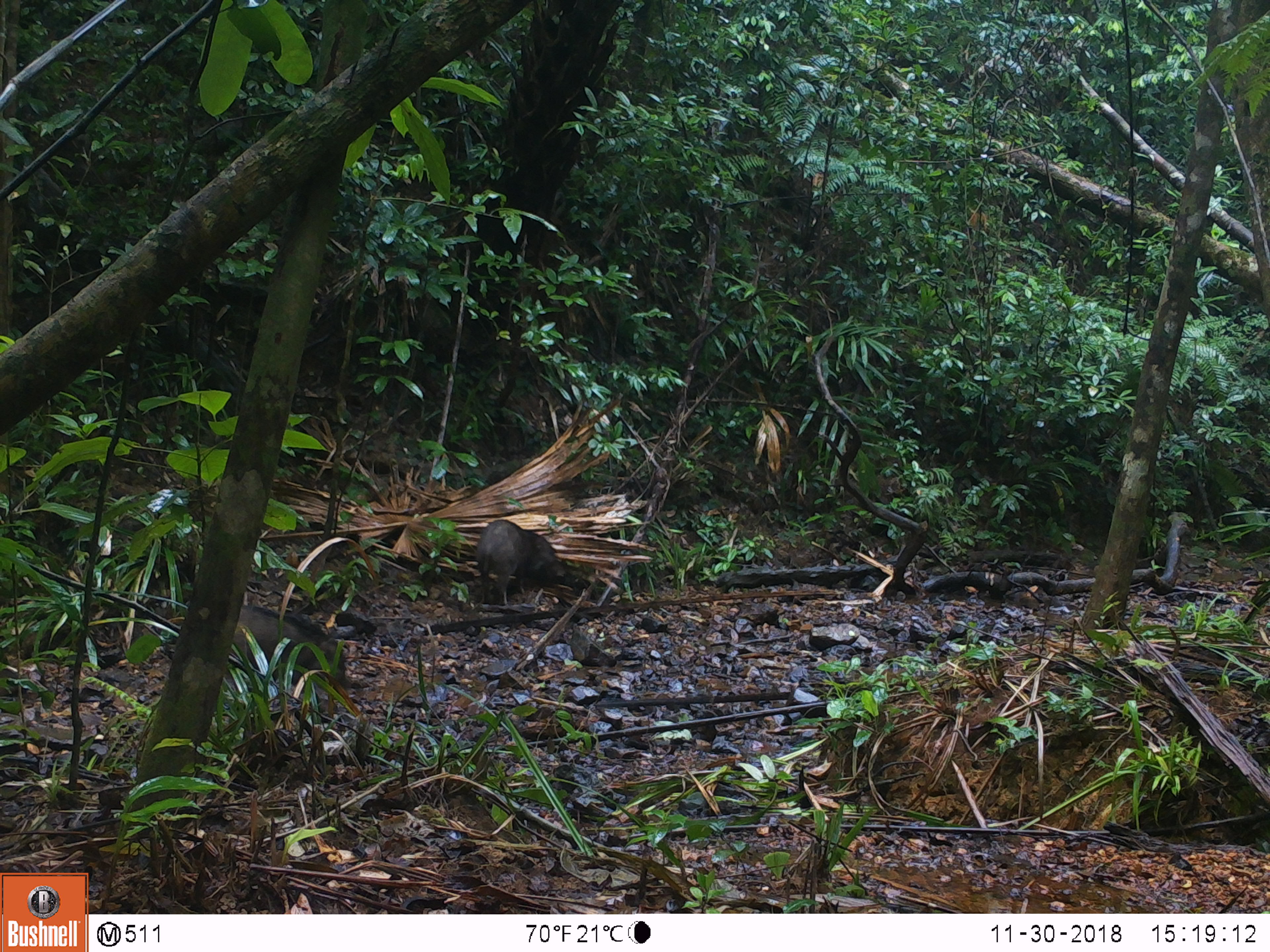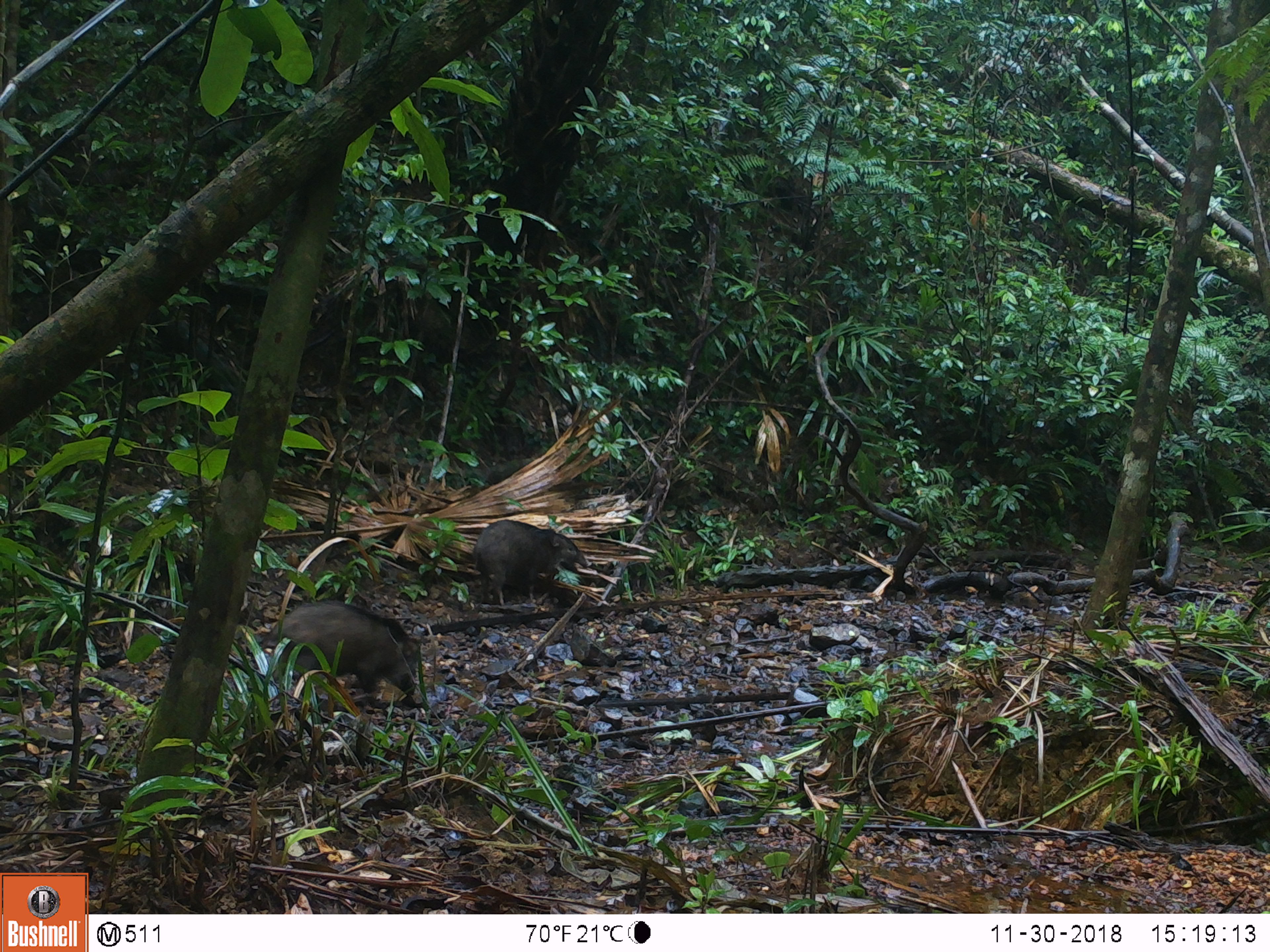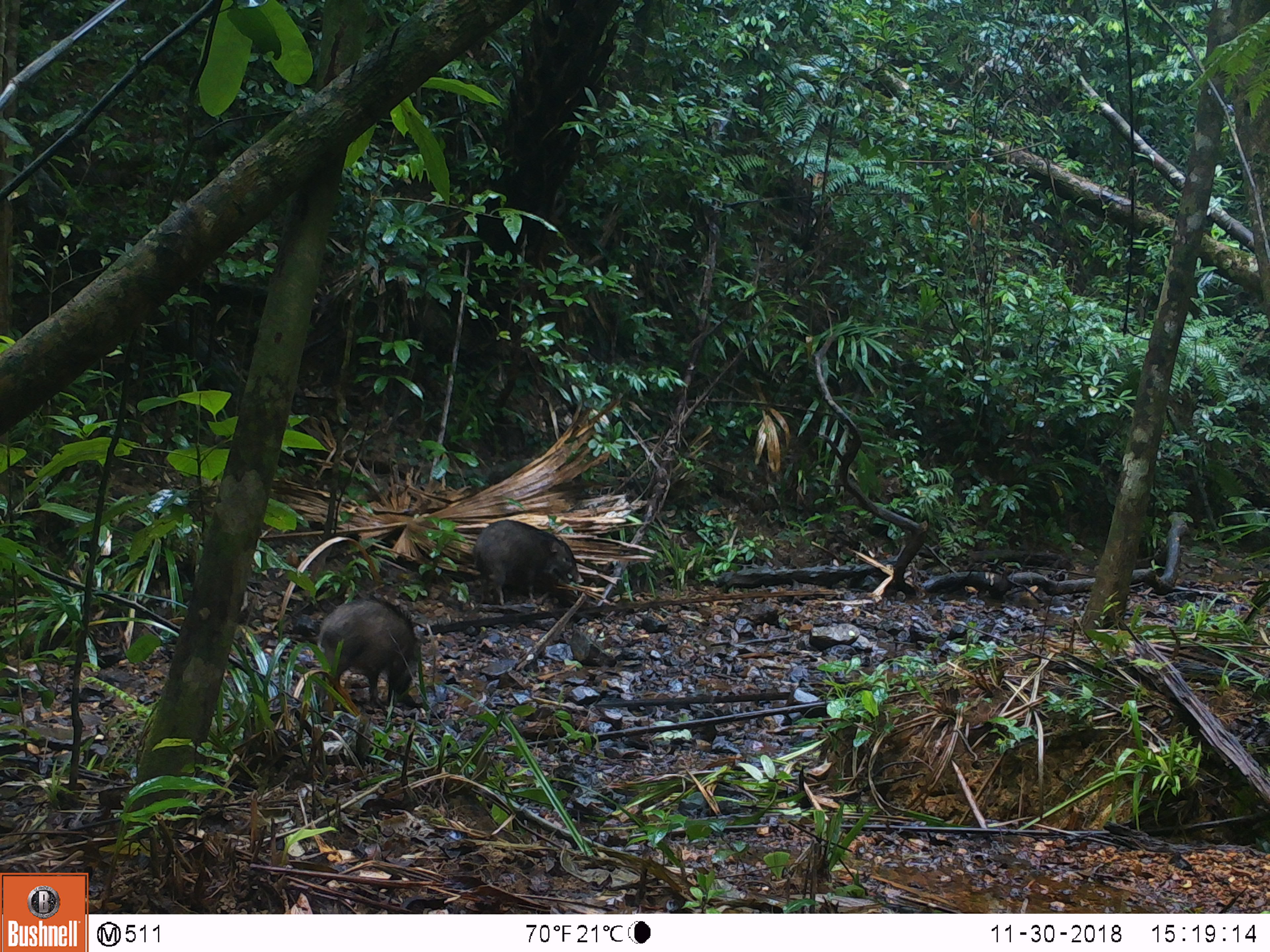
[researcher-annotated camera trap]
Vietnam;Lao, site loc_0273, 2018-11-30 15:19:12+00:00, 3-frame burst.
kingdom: Animalia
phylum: Chordata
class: Mammalia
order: Artiodactyla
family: Suidae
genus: Sus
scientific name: Sus scrofa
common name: eurasian wild pig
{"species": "eurasian wild pig (Sus scrofa)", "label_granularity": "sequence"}